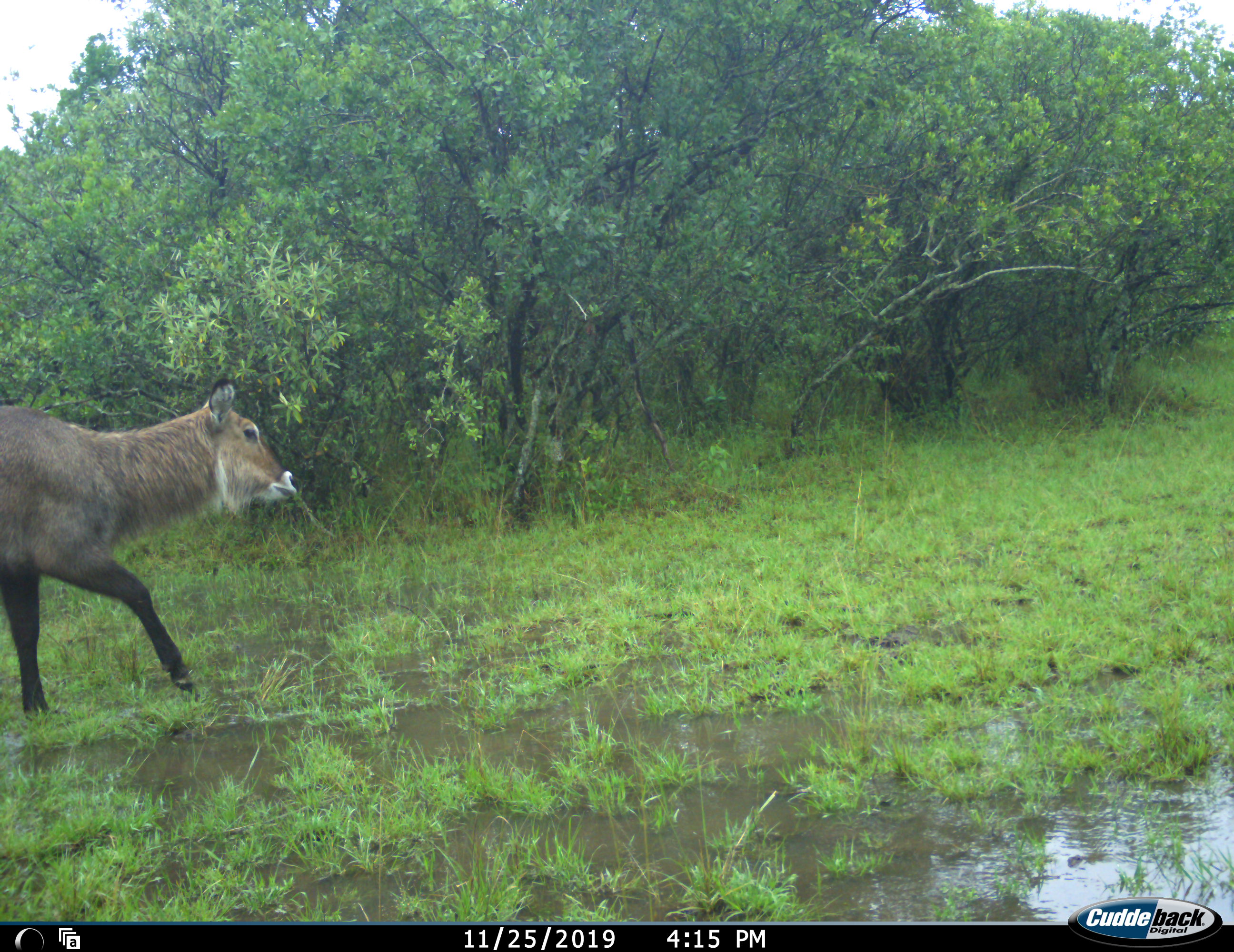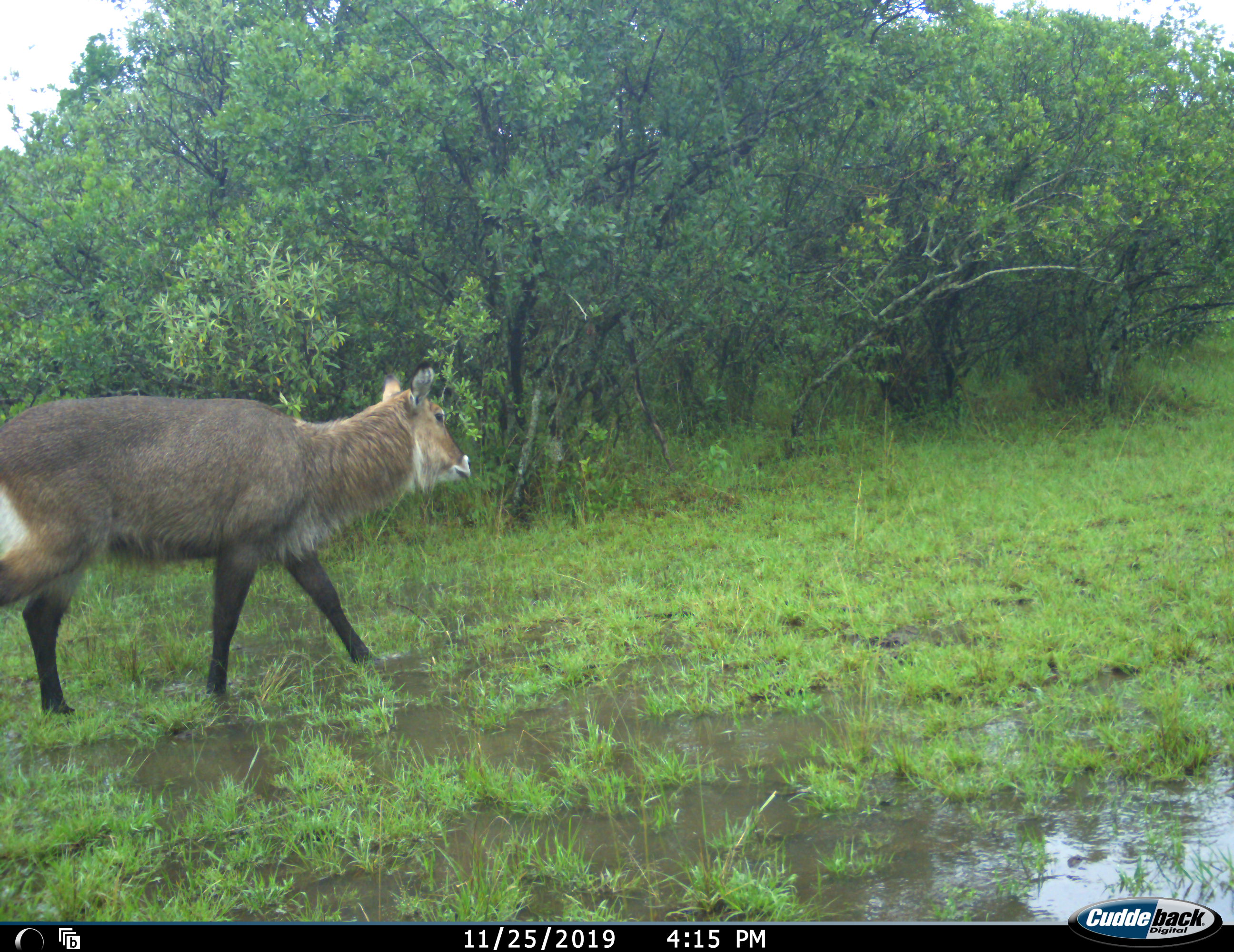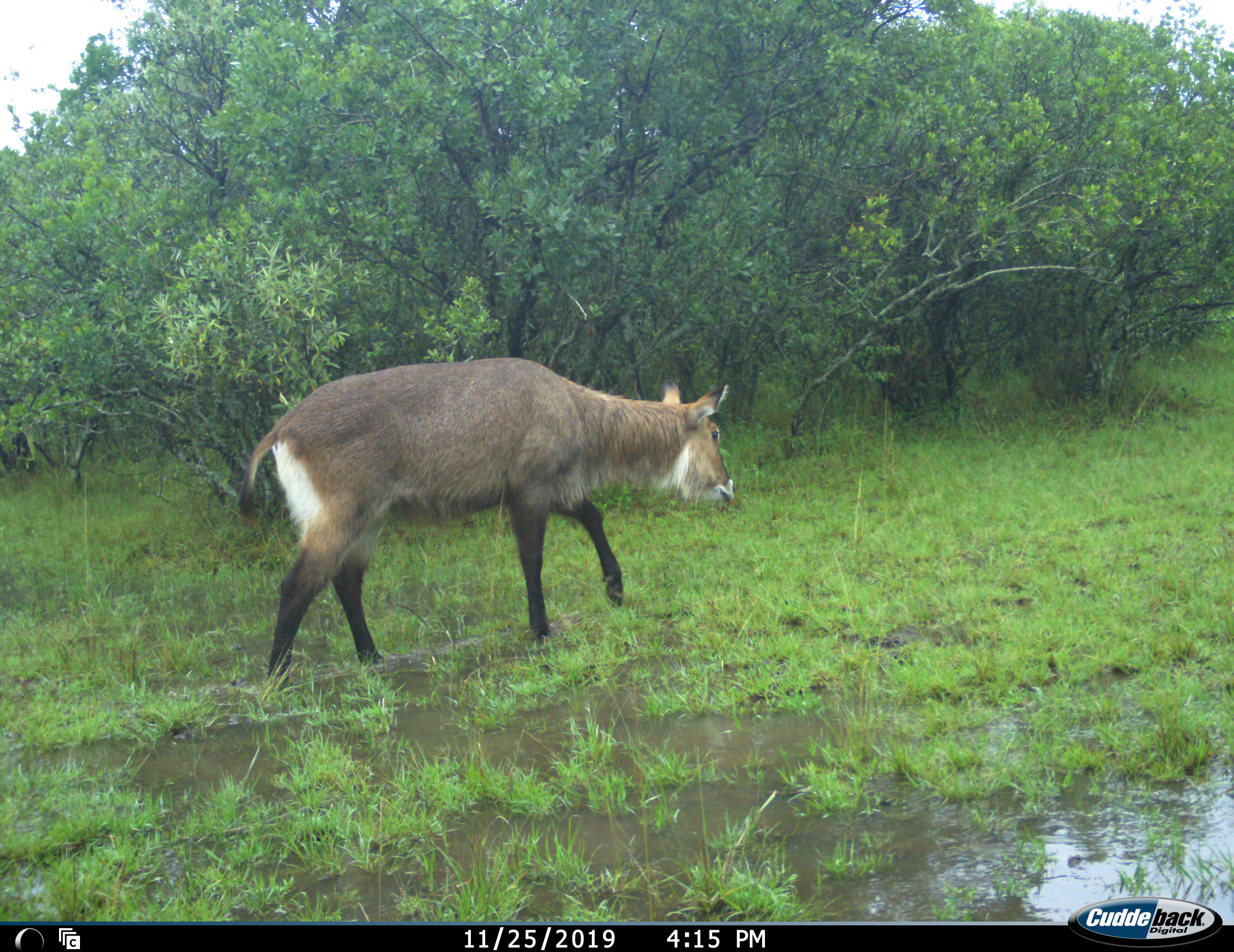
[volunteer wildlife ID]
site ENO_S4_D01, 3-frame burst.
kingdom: Animalia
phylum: Chordata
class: Mammalia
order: Artiodactyla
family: Bovidae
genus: Kobus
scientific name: Kobus ellipsiprymnus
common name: waterbuck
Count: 1.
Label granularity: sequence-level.